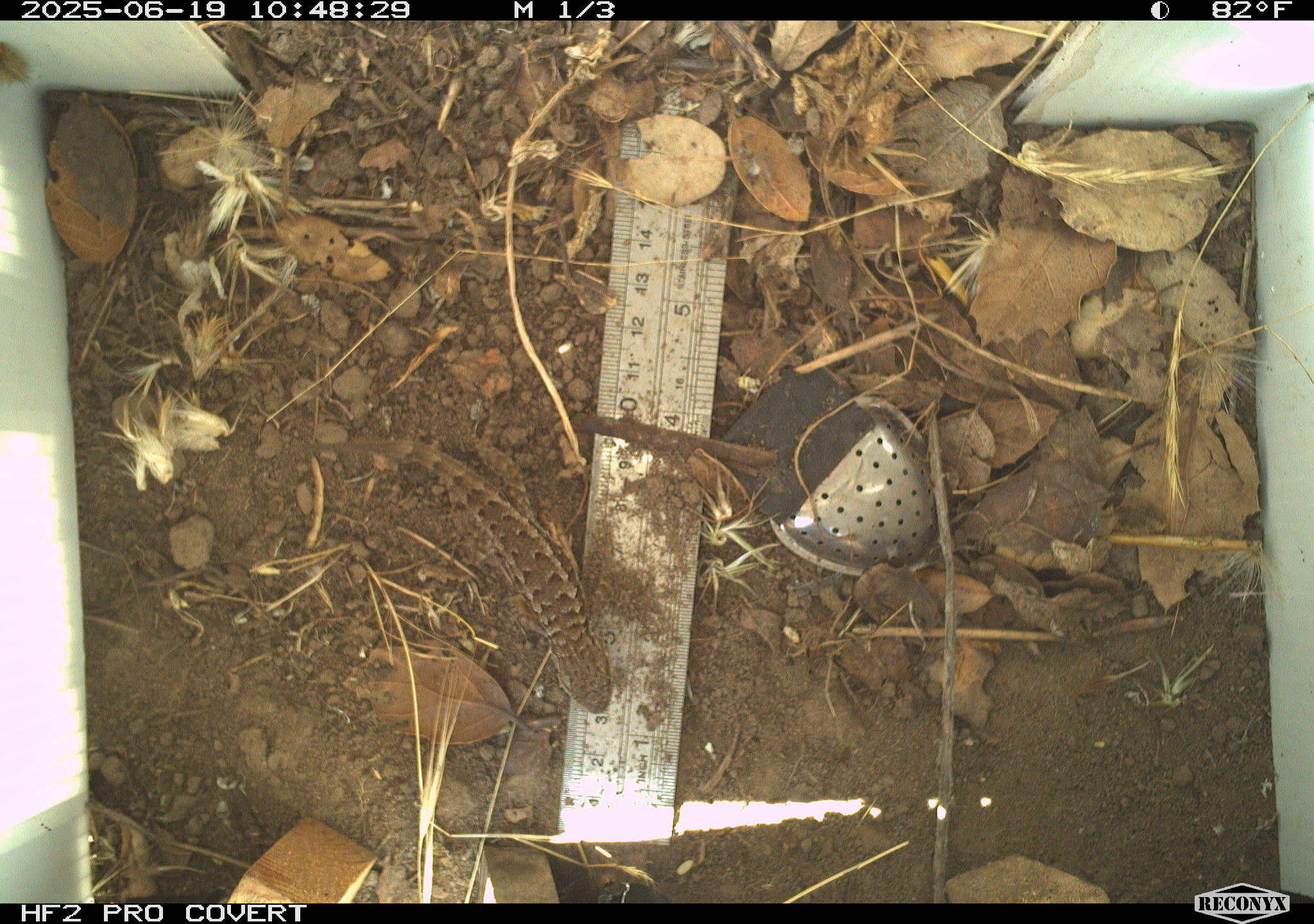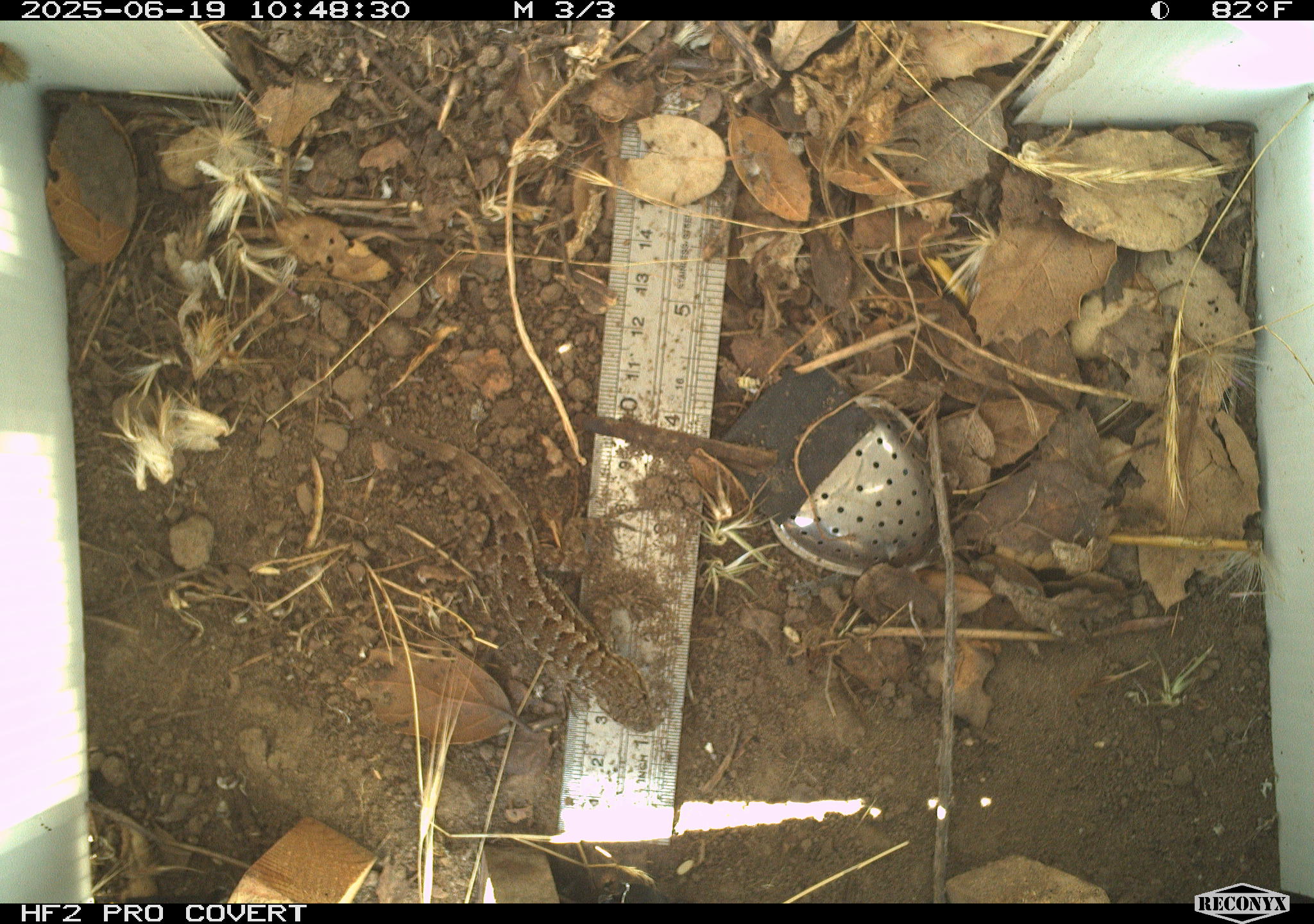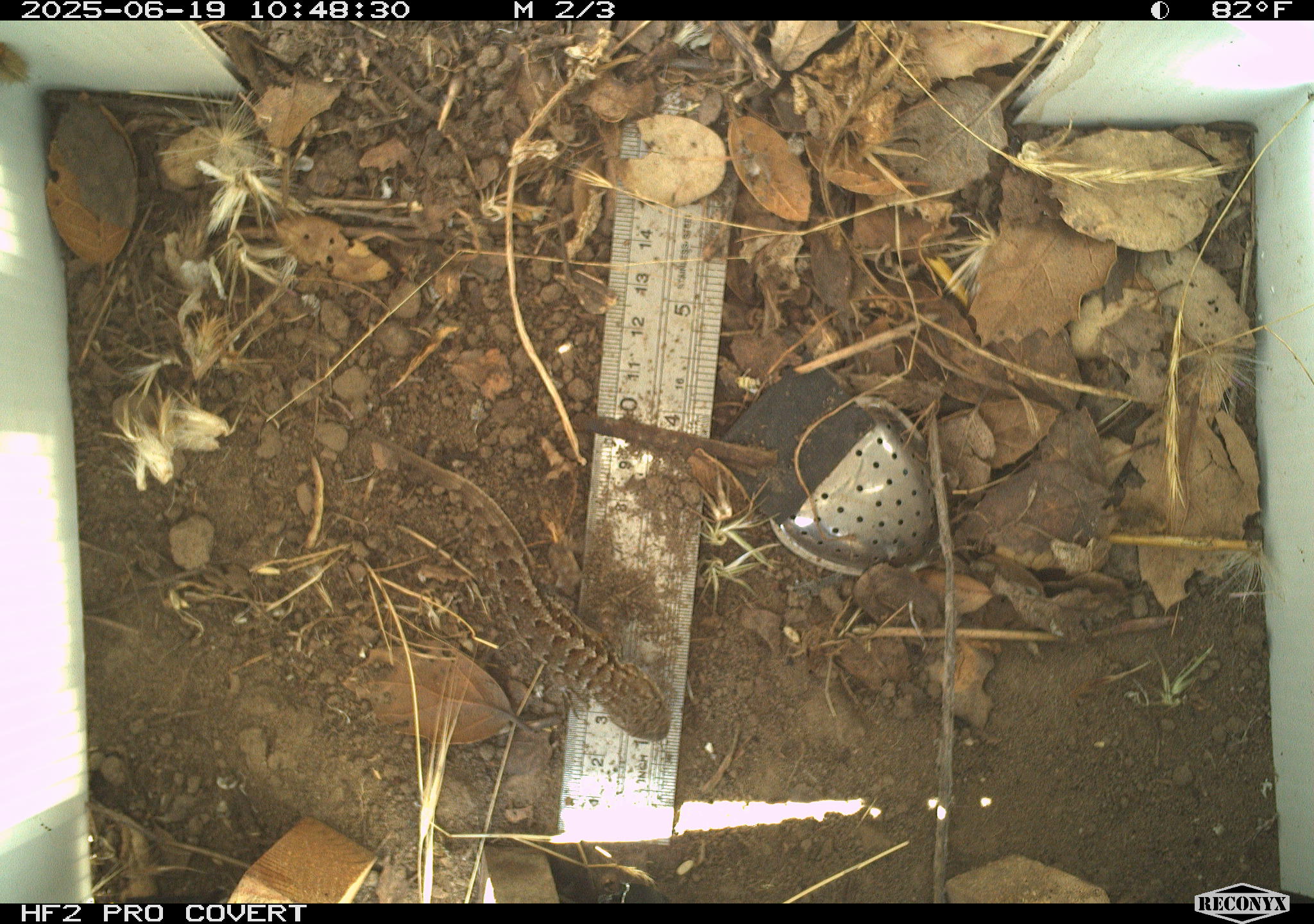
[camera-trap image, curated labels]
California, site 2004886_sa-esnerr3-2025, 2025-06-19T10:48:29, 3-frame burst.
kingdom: Animalia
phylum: Chordata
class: Reptilia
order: Squamata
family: Phrynosomatidae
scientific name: Phrynosomatidae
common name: north american spiny lizards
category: sceloporus/uta species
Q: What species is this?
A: Sceloporus/uta species (north american spiny lizards) (Phrynosomatidae).